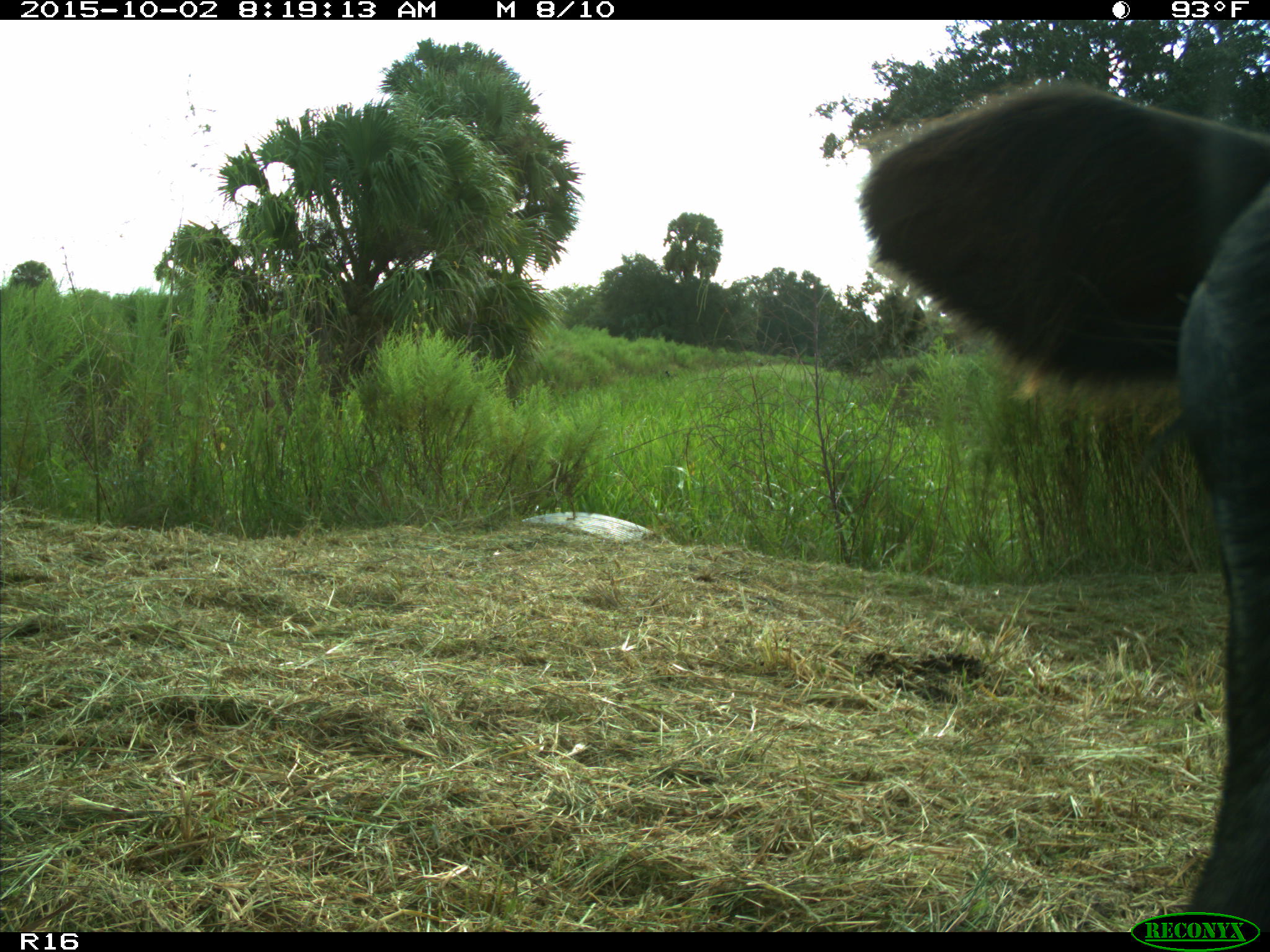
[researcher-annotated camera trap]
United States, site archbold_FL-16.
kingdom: Animalia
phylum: Chordata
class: Mammalia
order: Artiodactyla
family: Bovidae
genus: Bos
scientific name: Bos taurus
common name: domestic cow